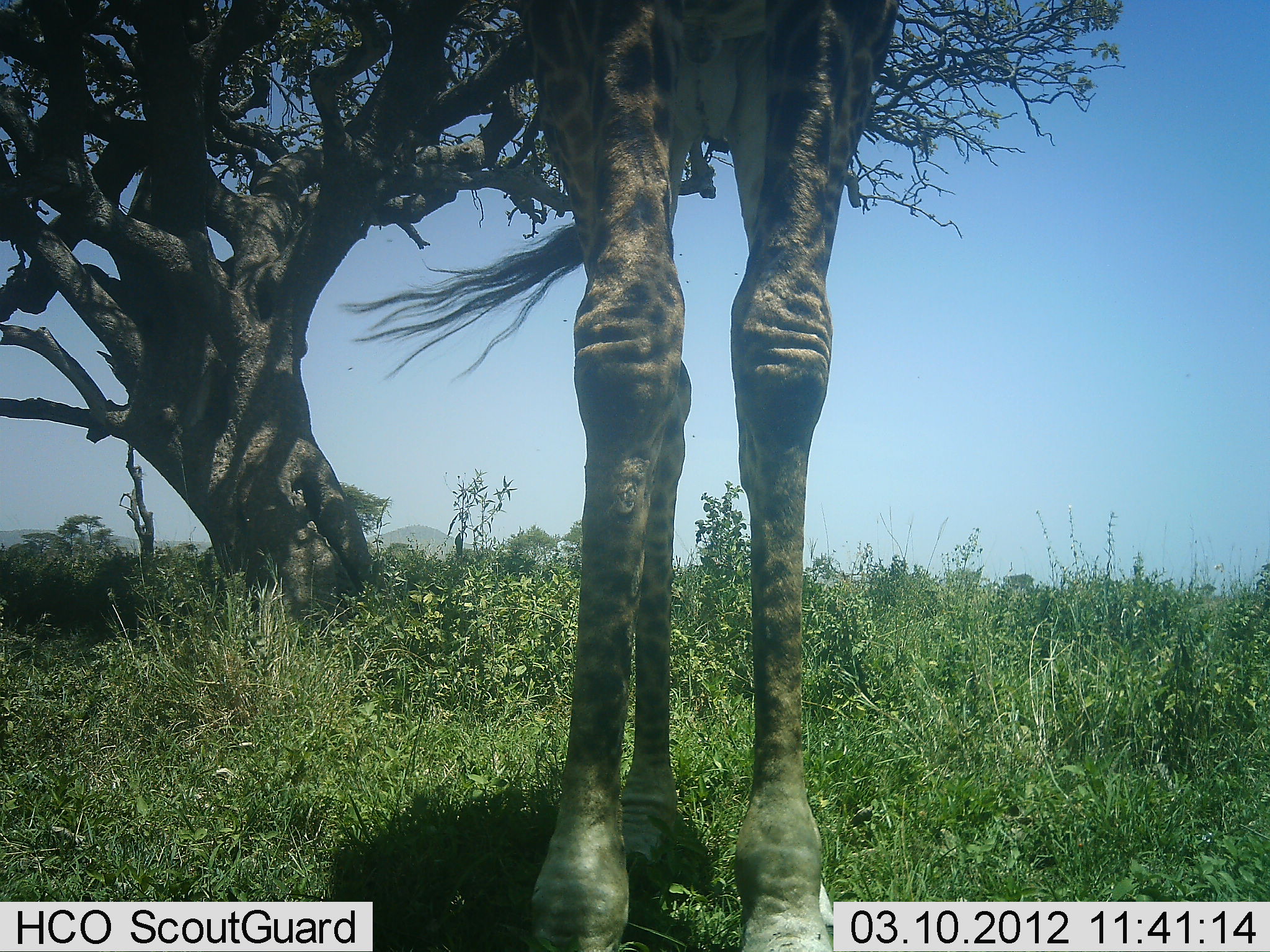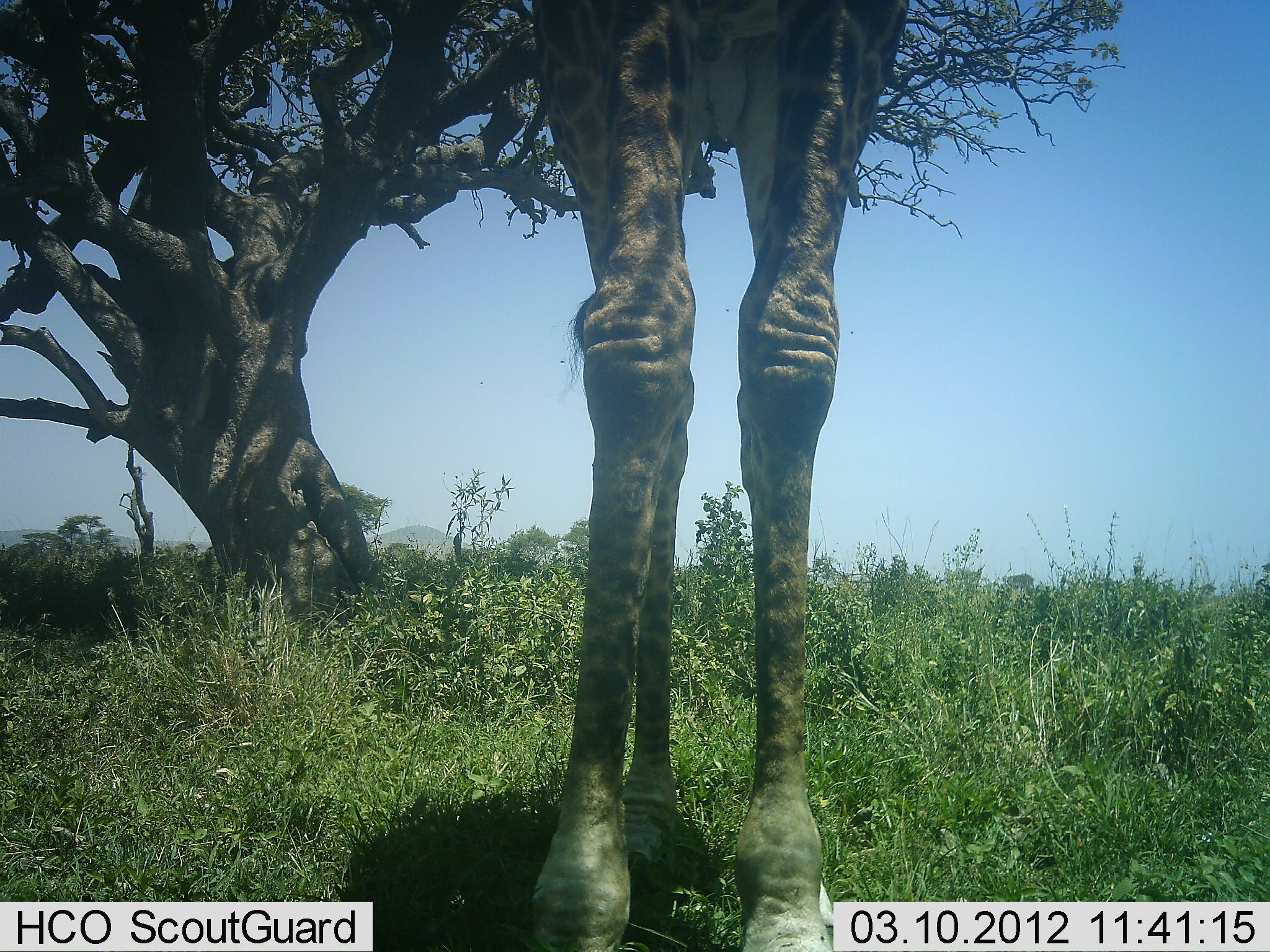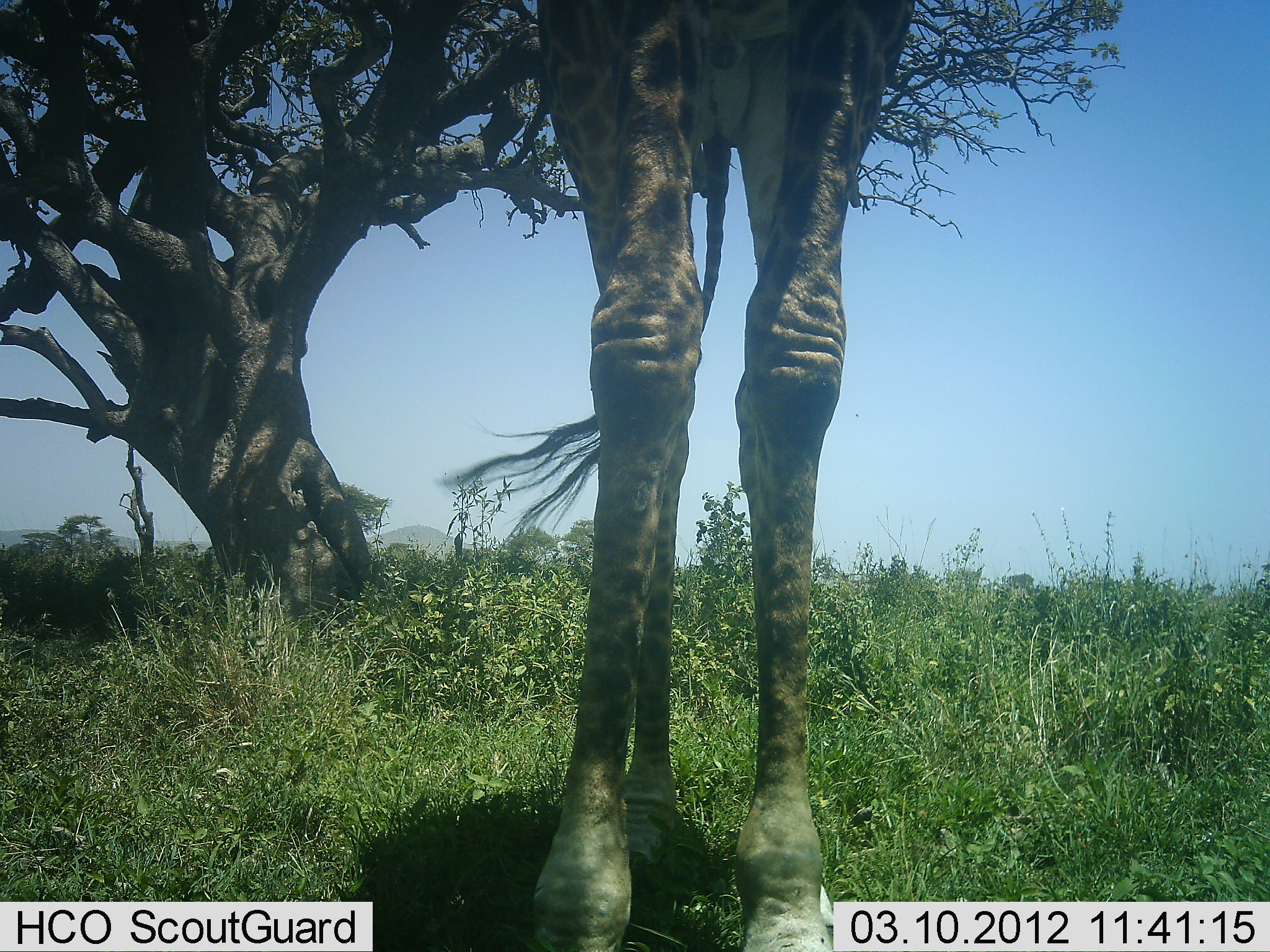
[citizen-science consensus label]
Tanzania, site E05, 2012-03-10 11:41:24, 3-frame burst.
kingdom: Animalia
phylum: Chordata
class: Mammalia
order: Artiodactyla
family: Giraffidae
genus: Giraffa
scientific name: Giraffa camelopardalis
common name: giraffe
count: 1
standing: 97%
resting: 0%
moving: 0%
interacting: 0%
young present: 0%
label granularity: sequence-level